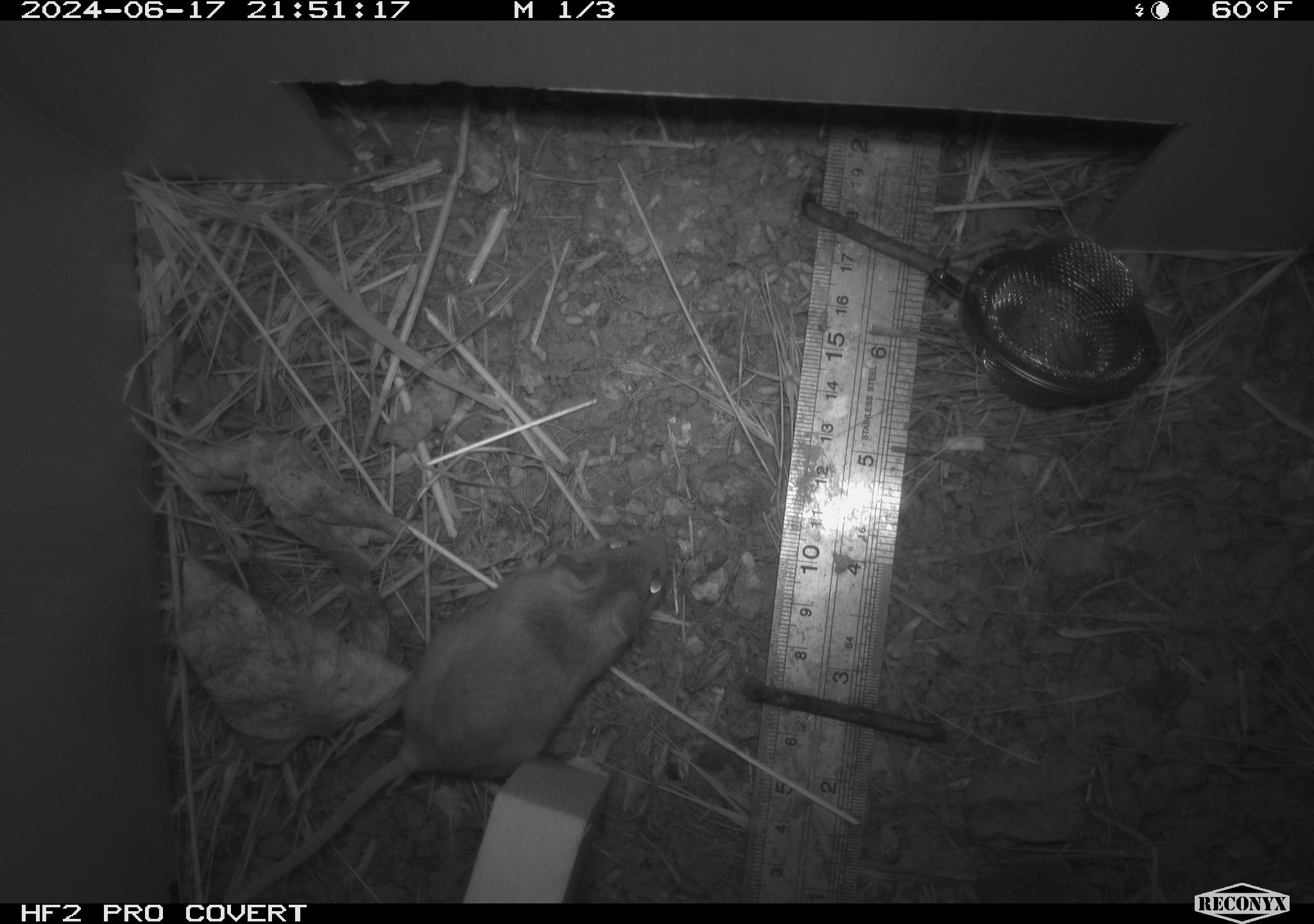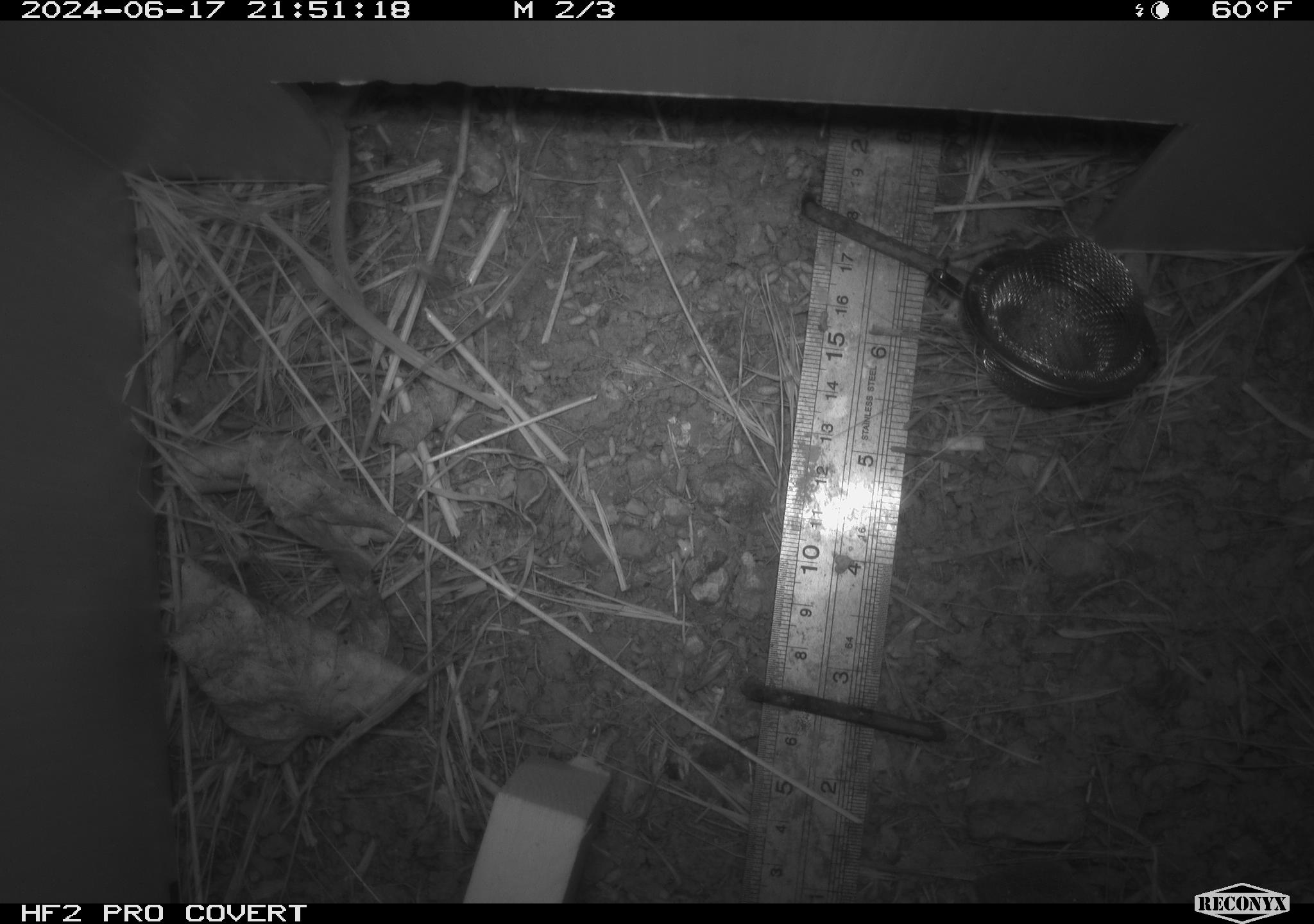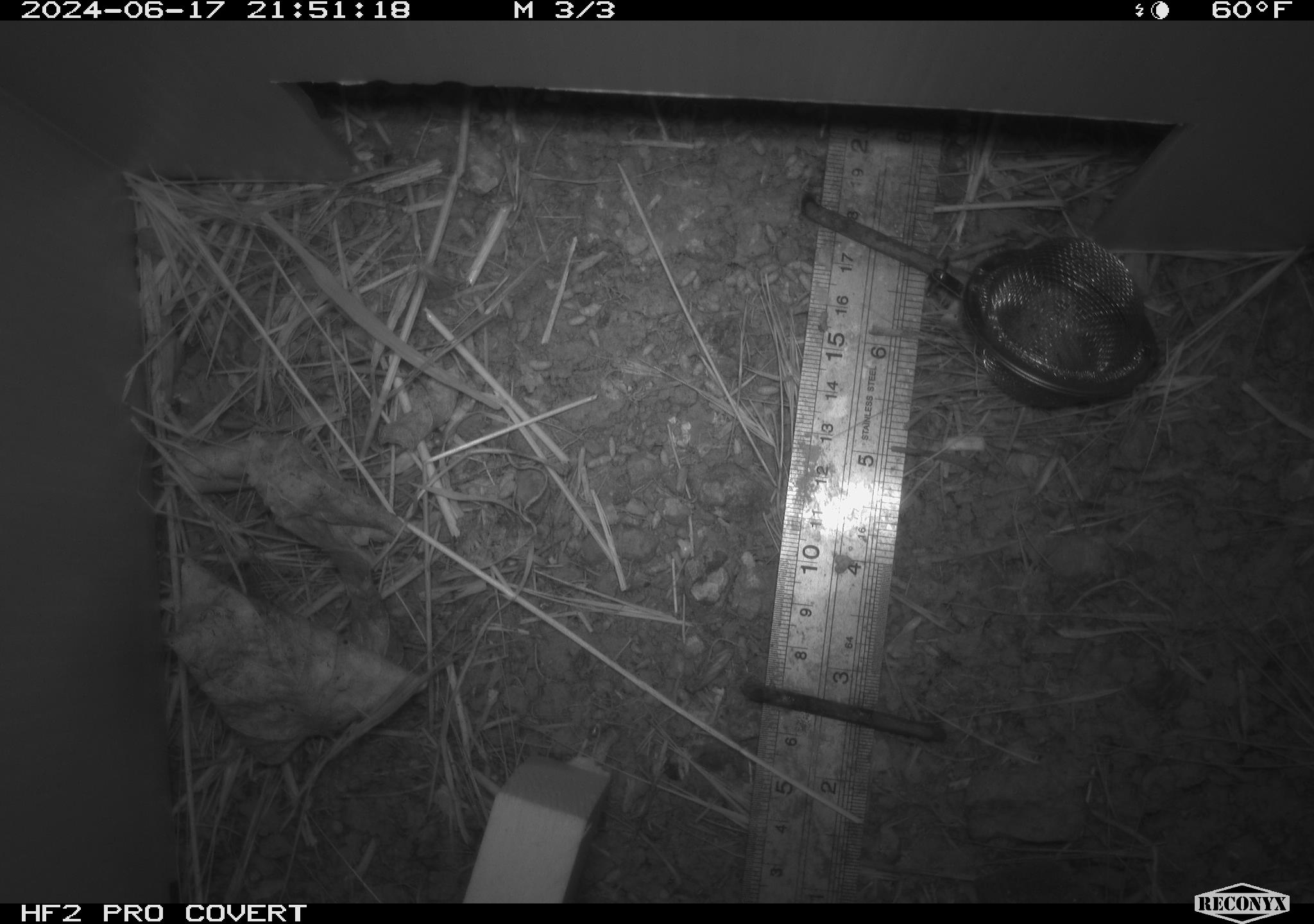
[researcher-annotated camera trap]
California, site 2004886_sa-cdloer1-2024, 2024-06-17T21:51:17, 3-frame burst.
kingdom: Animalia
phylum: Chordata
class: Mammalia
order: Rodentia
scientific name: Rodentia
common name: mouse species